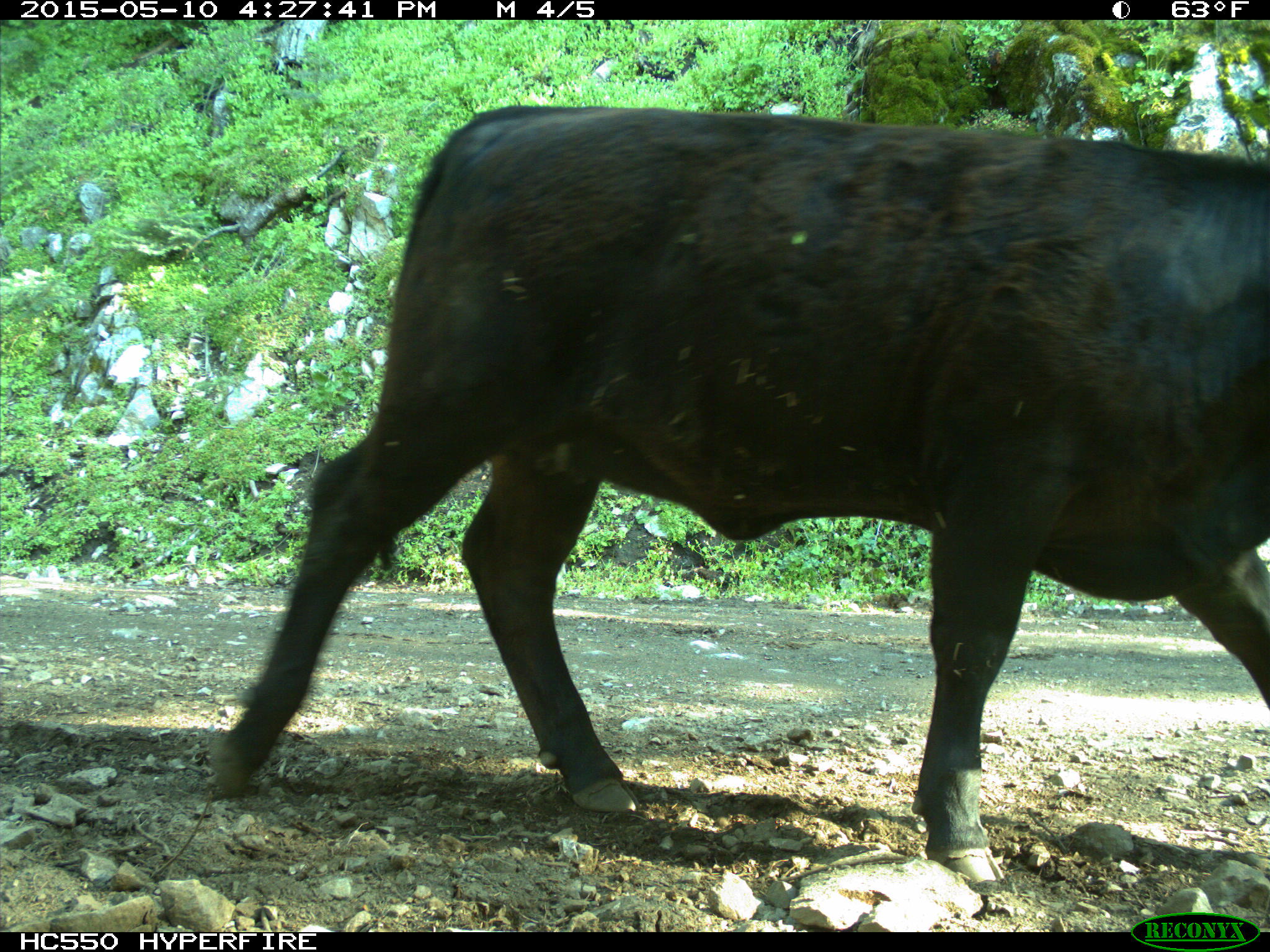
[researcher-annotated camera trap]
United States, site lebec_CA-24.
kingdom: Animalia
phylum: Chordata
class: Mammalia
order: Artiodactyla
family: Bovidae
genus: Bos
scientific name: Bos taurus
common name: domestic cow